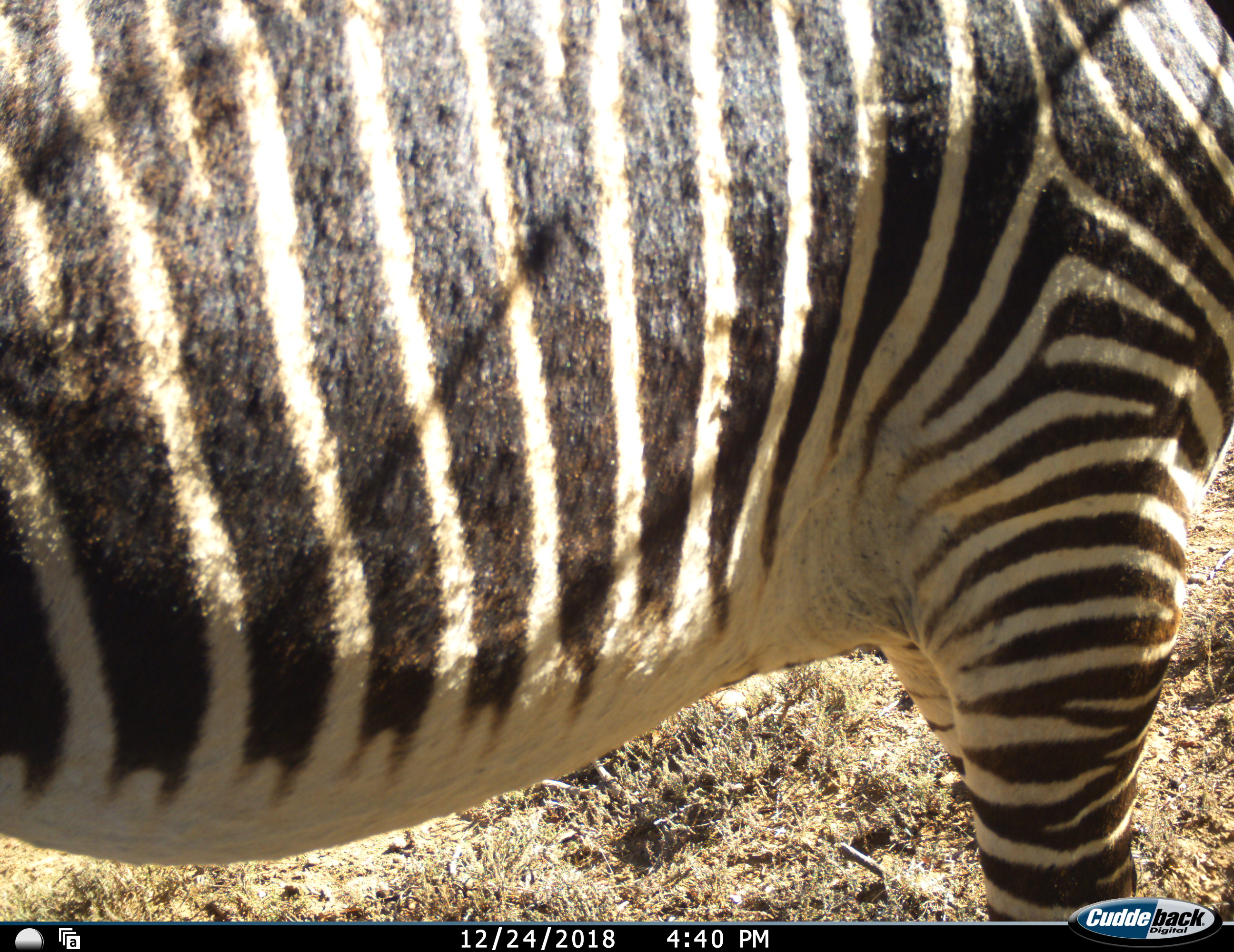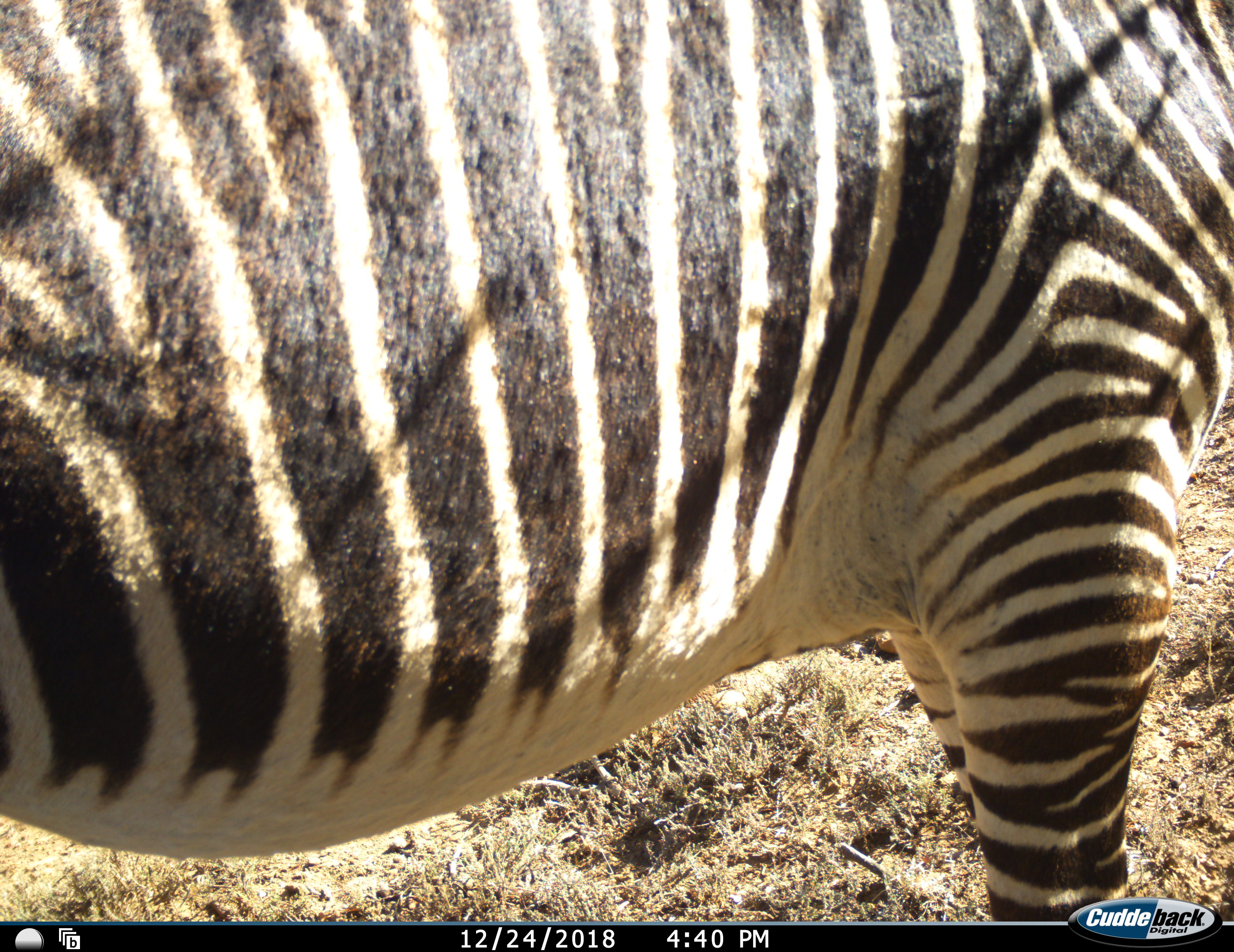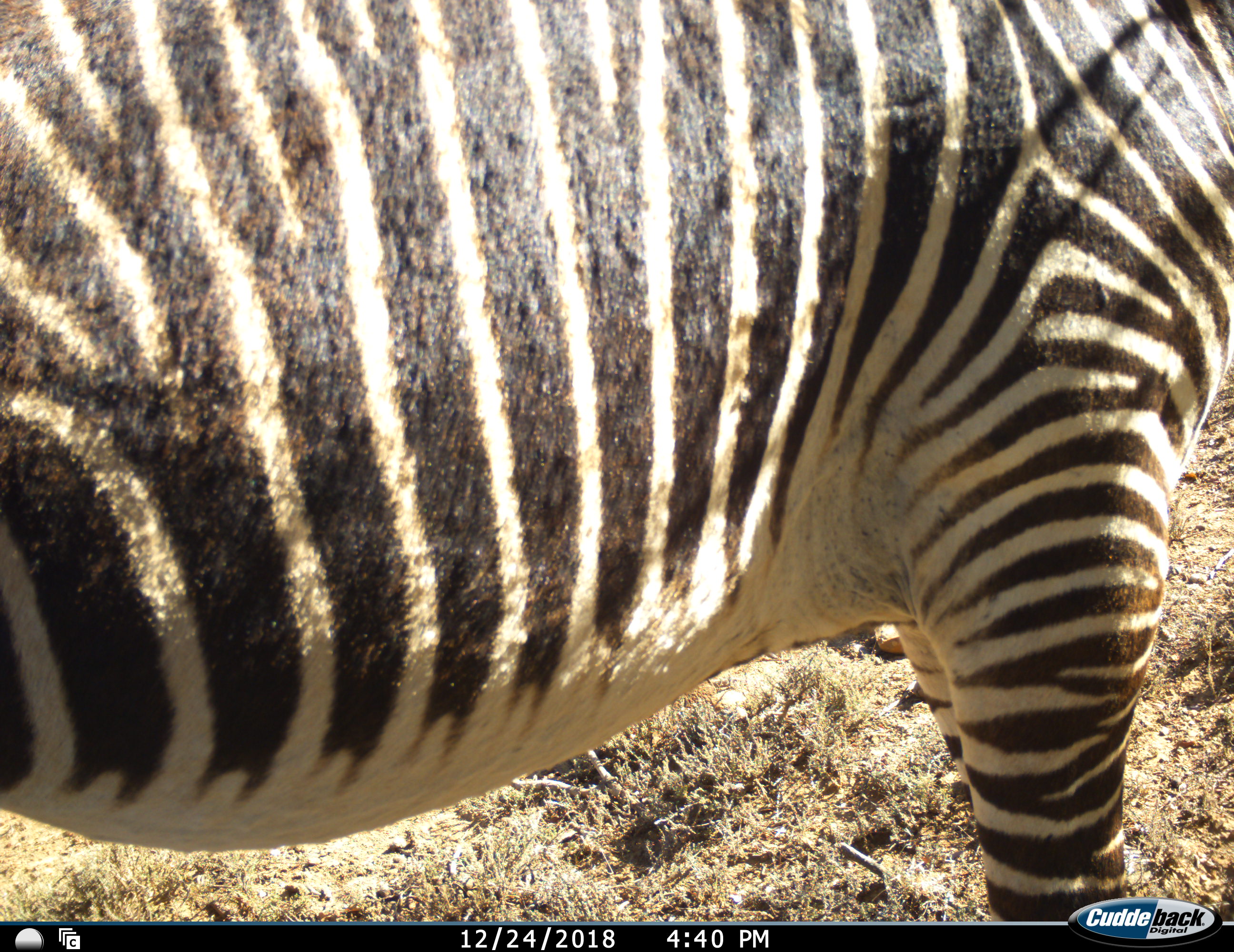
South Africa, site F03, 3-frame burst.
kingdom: Animalia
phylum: Chordata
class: Mammalia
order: Perissodactyla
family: Equidae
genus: Equus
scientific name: Equus zebra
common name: mountain zebra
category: zebramountain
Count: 1.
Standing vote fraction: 100%.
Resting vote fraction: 0%.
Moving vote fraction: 0%.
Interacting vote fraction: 0%.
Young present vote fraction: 0%.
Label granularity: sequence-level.